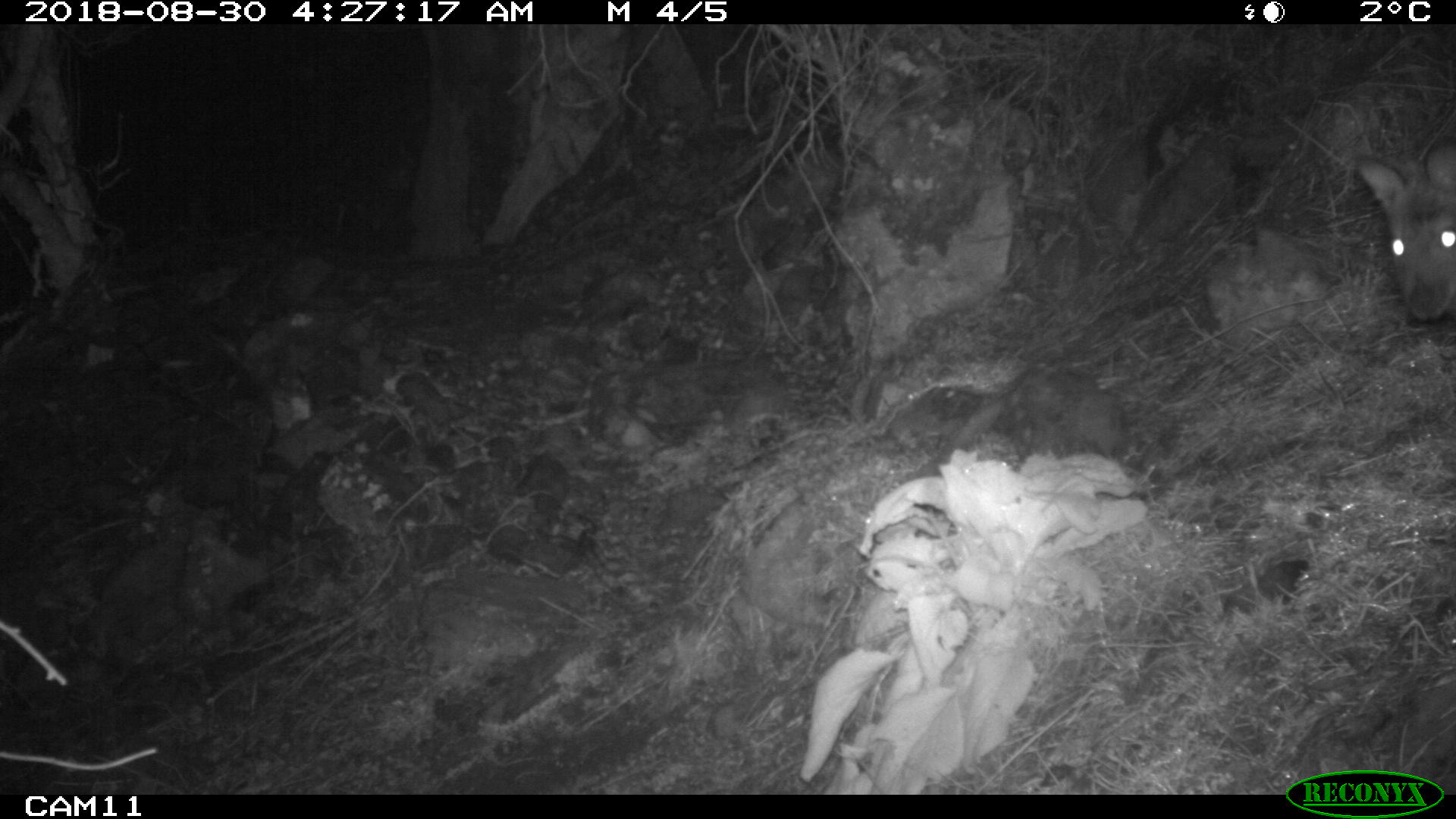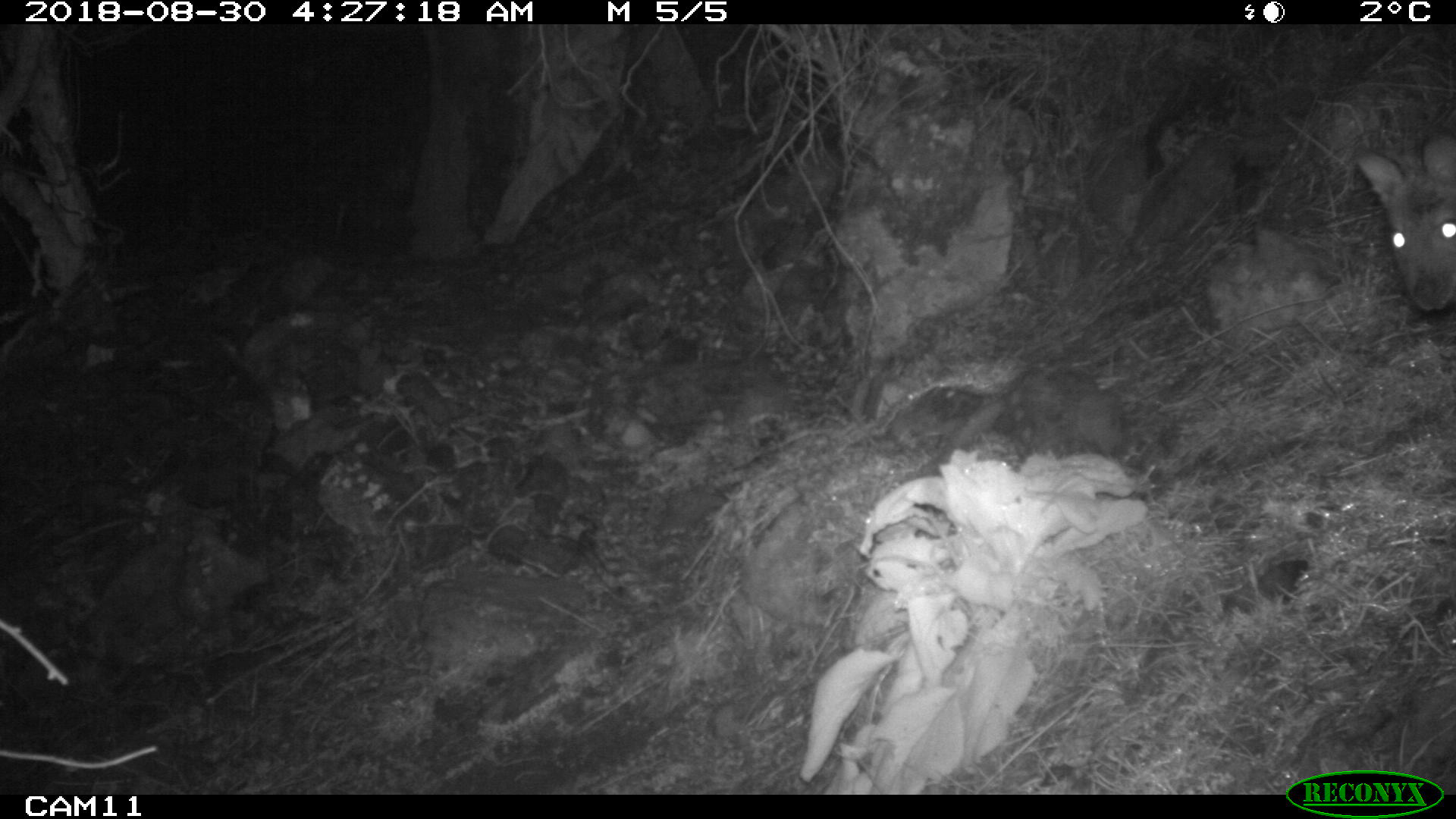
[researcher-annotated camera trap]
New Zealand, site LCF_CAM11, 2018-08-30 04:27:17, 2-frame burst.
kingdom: Animalia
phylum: Chordata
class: Mammalia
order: Diprotodontia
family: Macropodidae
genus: Notamacropus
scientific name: Notamacropus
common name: wallaby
Wallaby (Notamacropus).